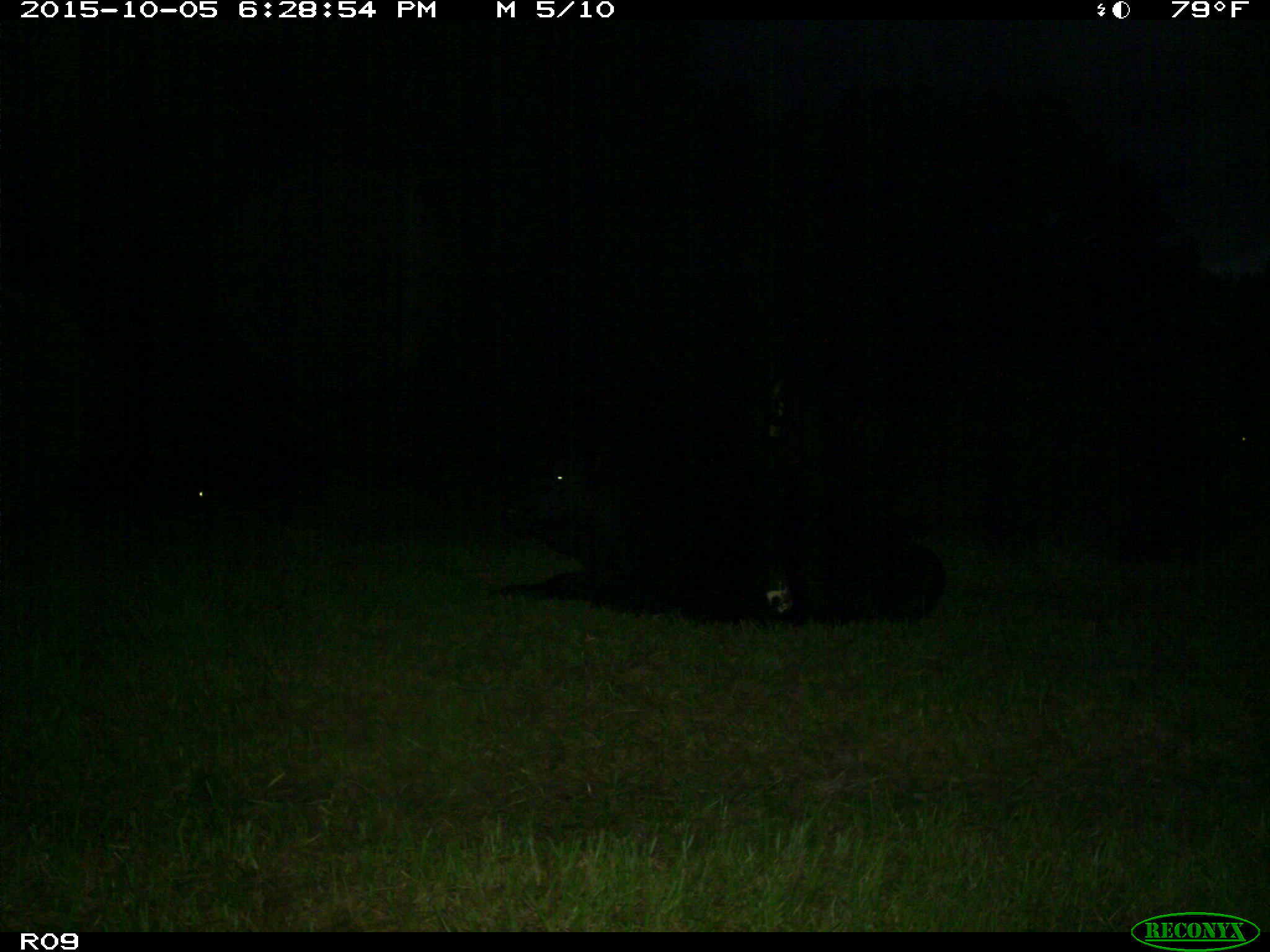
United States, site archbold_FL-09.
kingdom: Animalia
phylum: Chordata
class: Mammalia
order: Artiodactyla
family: Bovidae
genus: Bos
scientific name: Bos taurus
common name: domestic cow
Bos taurus (domestic cow).